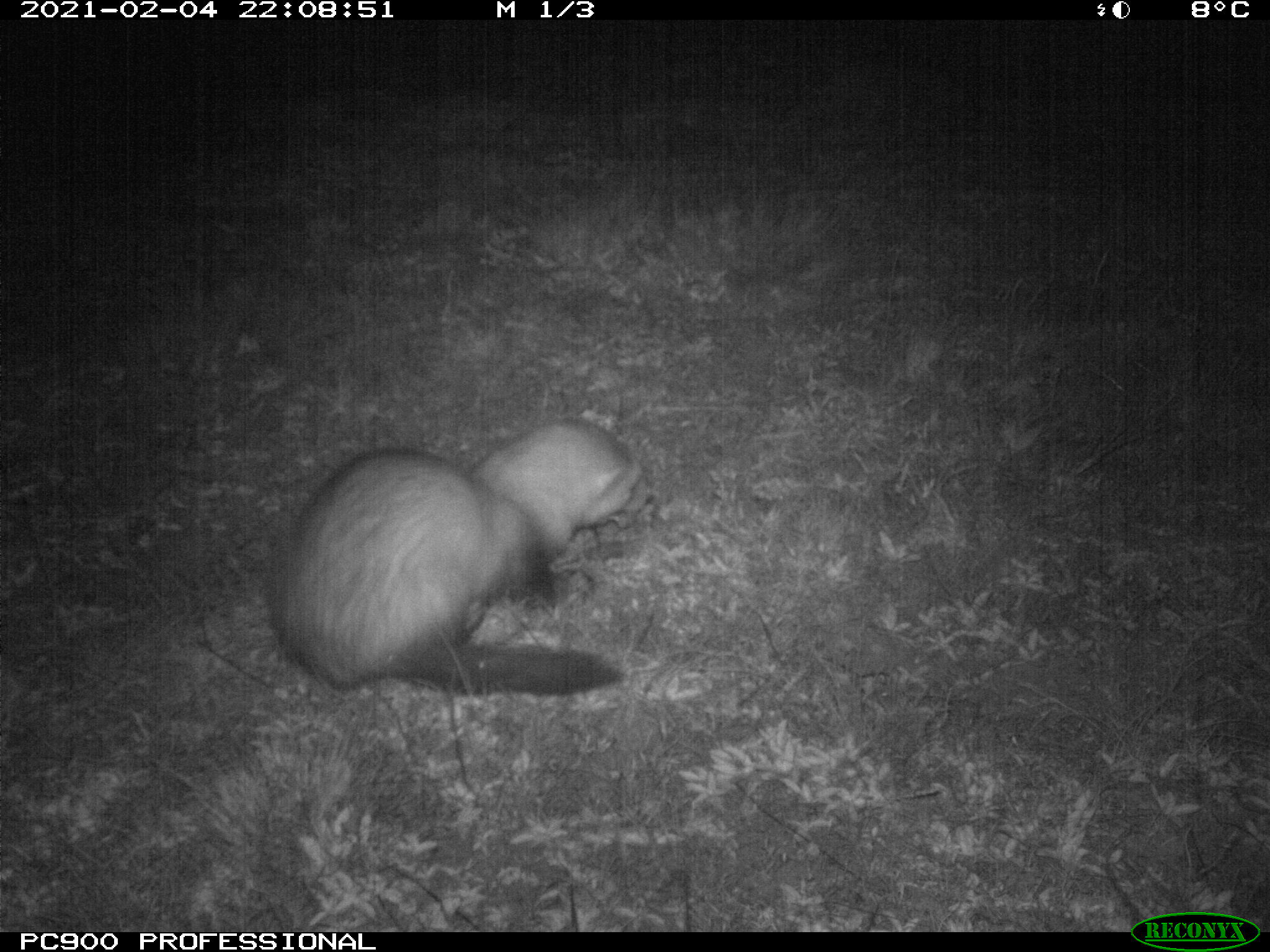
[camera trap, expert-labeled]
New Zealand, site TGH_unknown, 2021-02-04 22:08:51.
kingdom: Animalia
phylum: Chordata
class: Mammalia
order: Carnivora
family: Mustelidae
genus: Mustela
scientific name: Mustela furo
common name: ferret